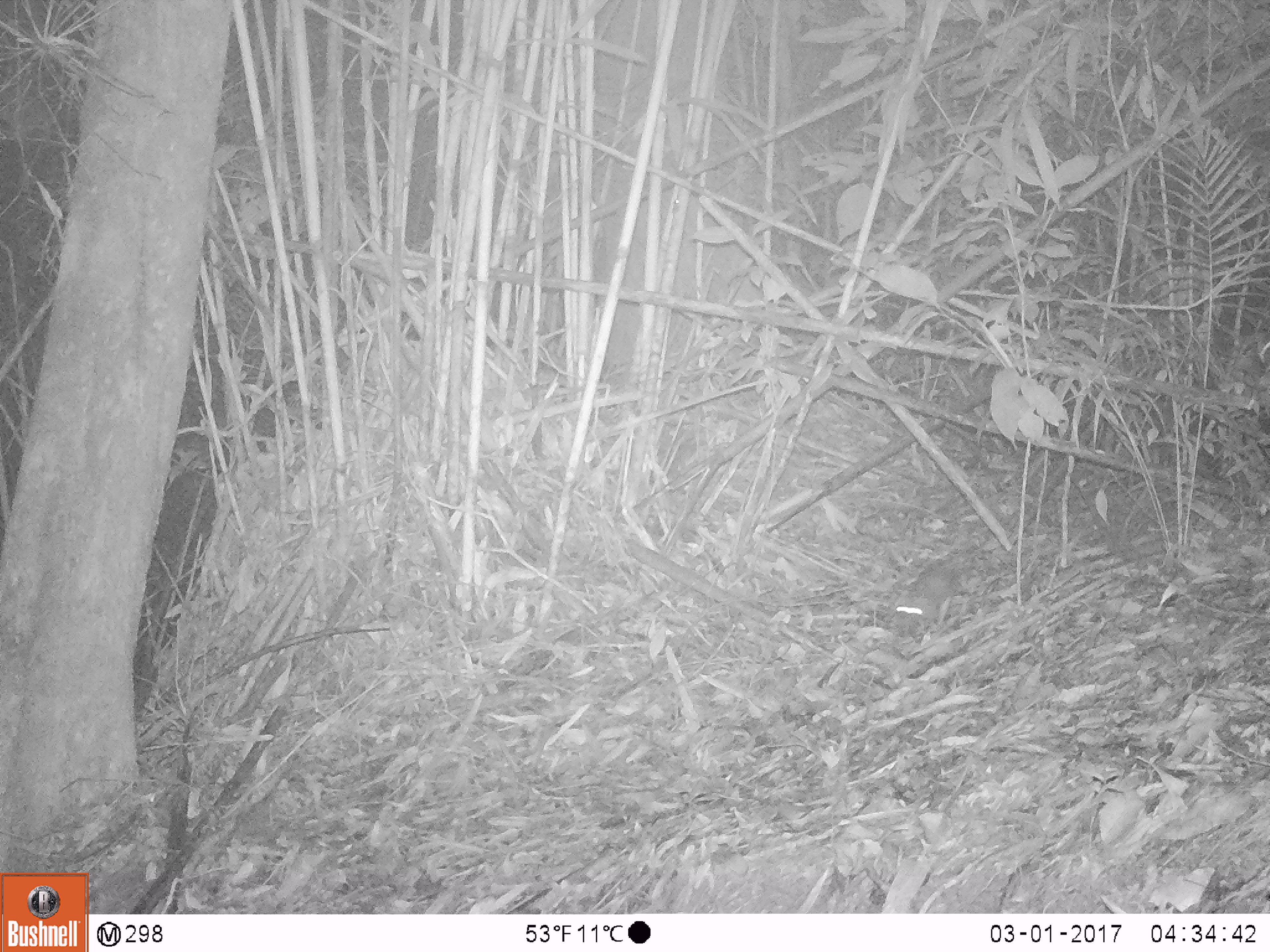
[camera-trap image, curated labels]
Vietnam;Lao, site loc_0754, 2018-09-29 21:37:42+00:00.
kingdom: Animalia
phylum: Chordata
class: Mammalia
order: Rodentia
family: Muridae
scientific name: Muridae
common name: old-world mice and rats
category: unidentified murid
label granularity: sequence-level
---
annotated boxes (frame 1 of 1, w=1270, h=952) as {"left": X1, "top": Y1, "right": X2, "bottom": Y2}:
unidentified murid: {"left": 891, "top": 557, "right": 959, "bottom": 633}